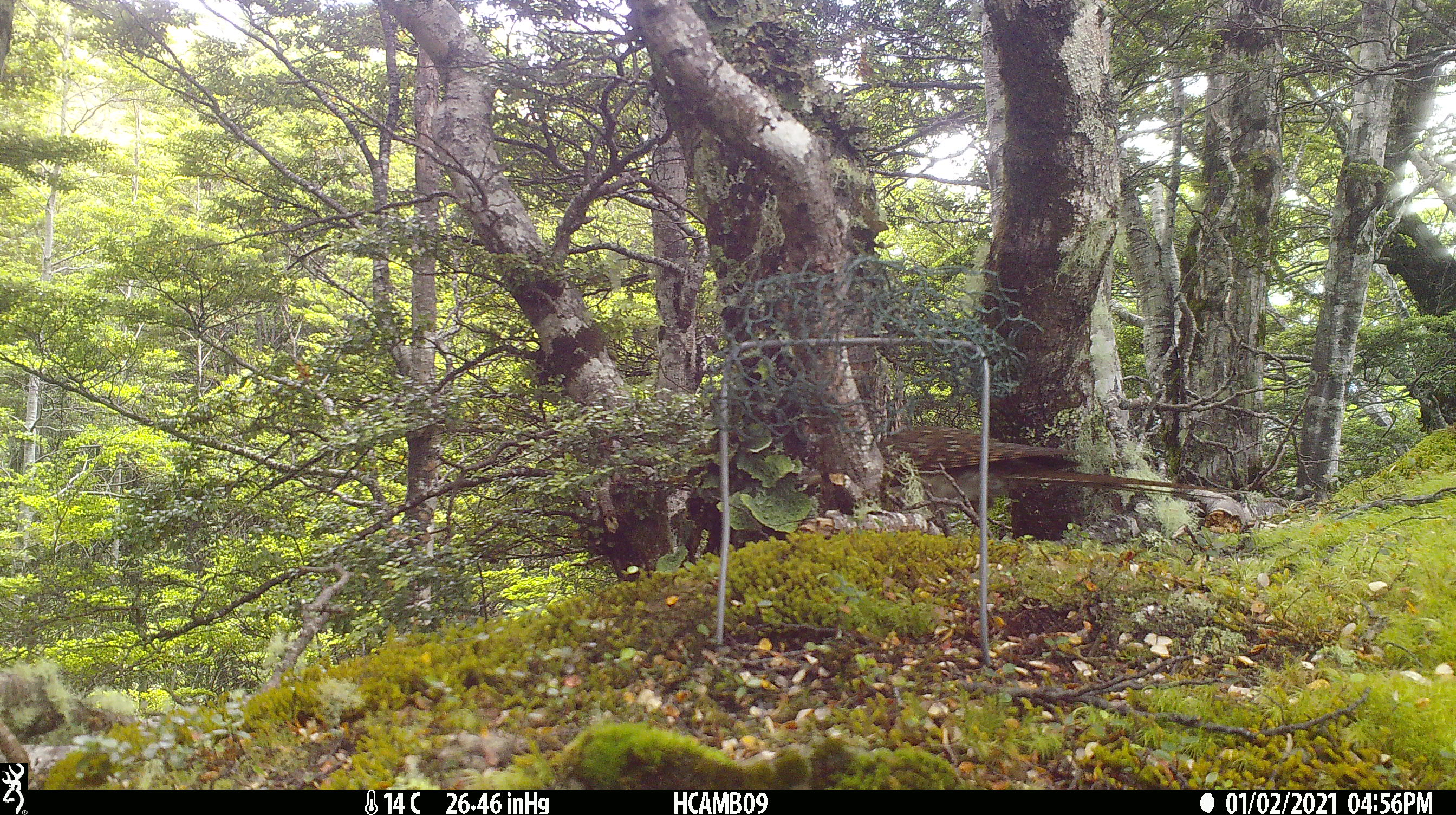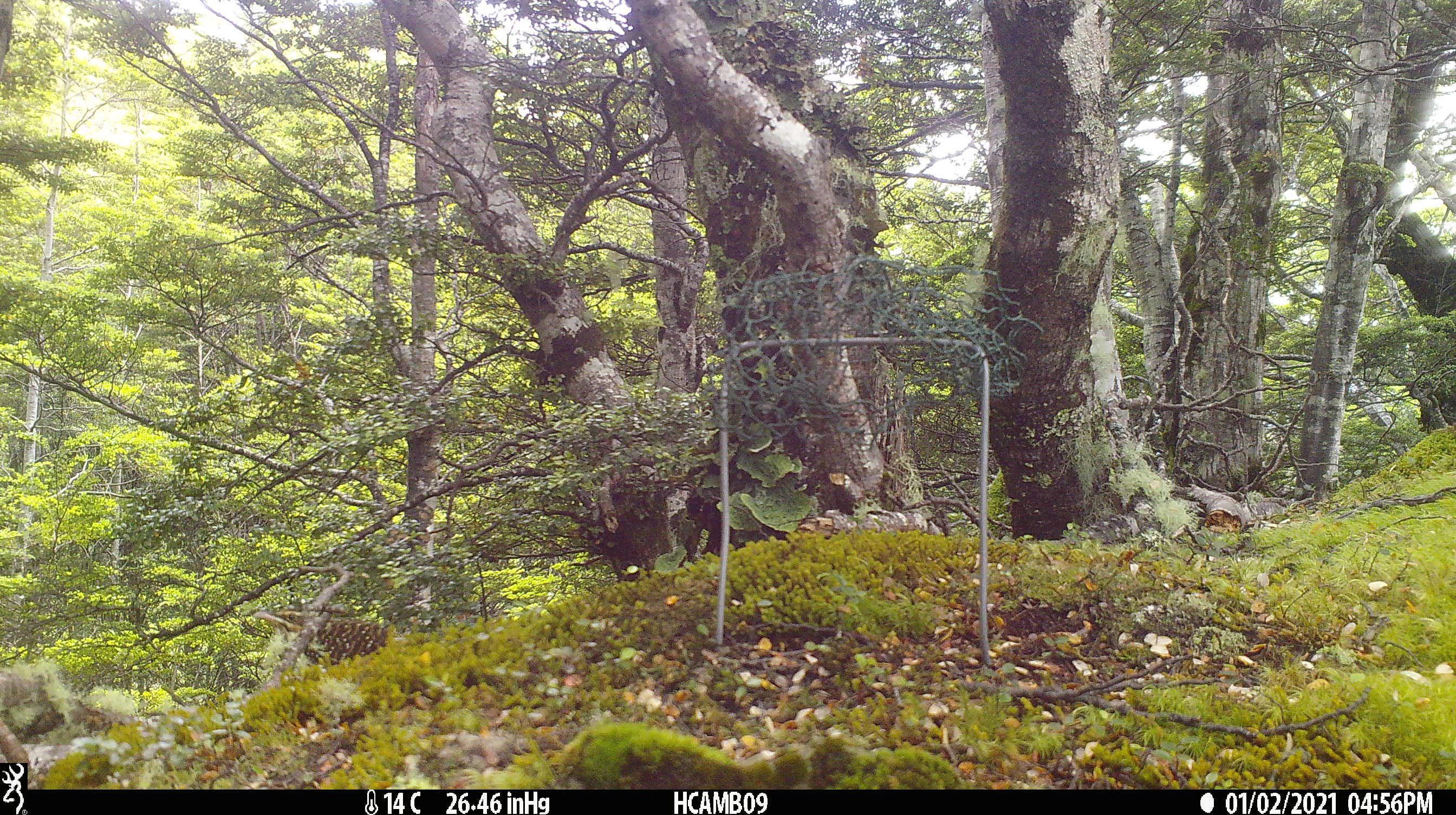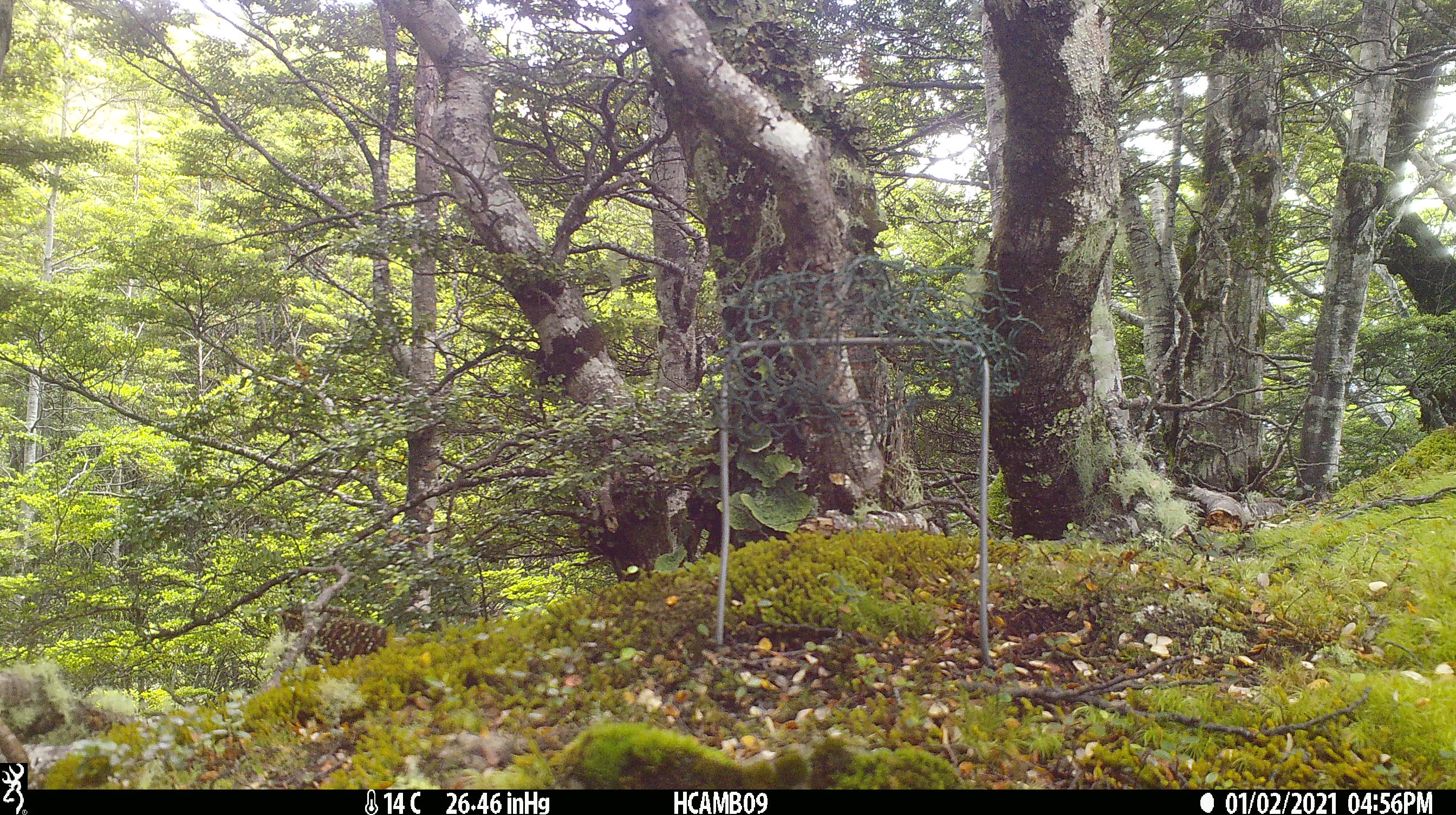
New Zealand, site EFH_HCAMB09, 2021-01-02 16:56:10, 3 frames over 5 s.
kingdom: Animalia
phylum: Chordata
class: Aves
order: Cuculiformes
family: Cuculidae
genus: Urodynamis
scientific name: Urodynamis taitensis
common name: long-tailed cuckoo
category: long tailed cuckoo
Long tailed cuckoo (long-tailed cuckoo) (Urodynamis taitensis).